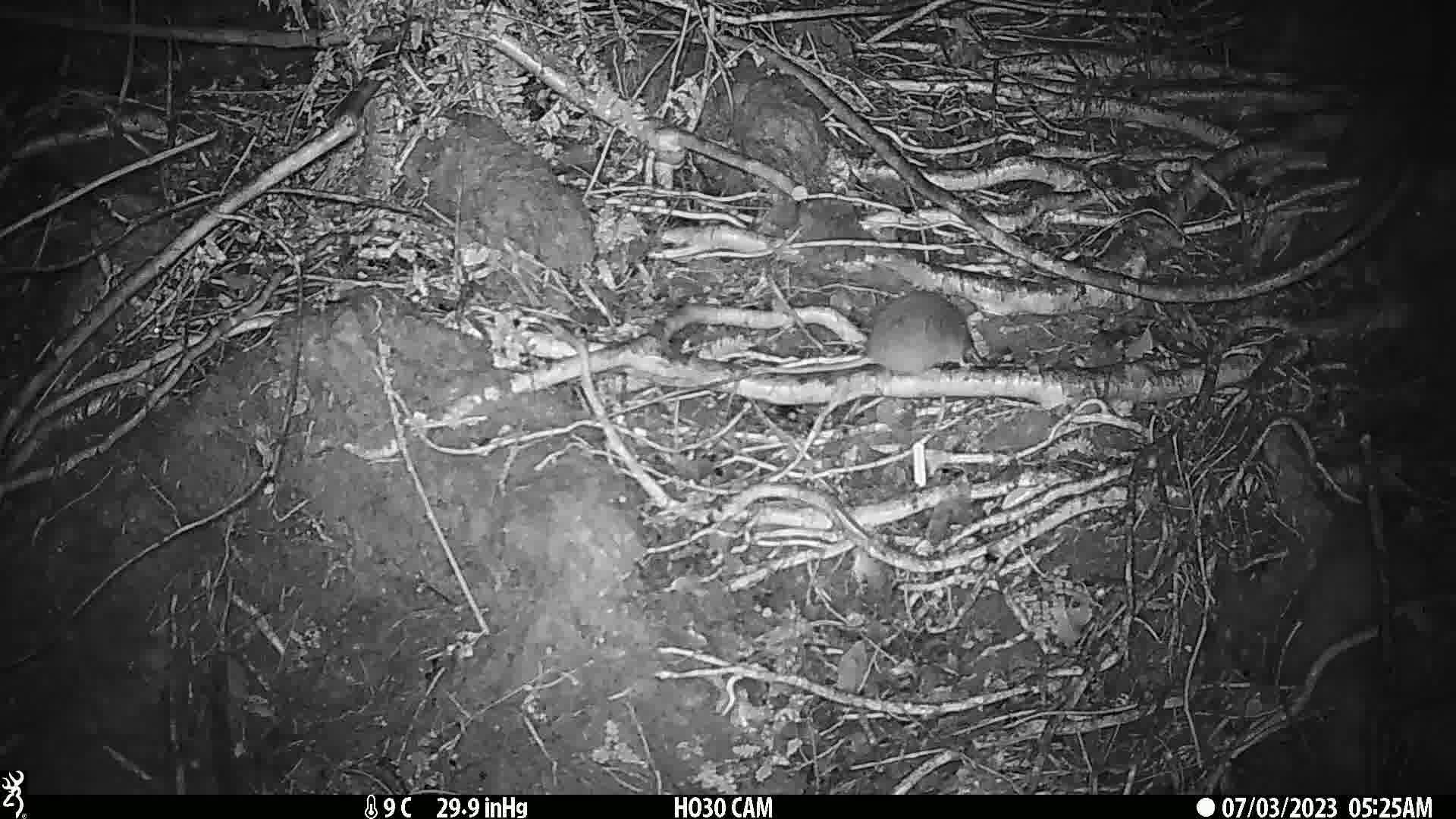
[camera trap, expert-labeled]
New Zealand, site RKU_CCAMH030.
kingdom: Animalia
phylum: Chordata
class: Mammalia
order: Rodentia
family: Muridae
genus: Rattus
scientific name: Rattus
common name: rat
Rat (Rattus).